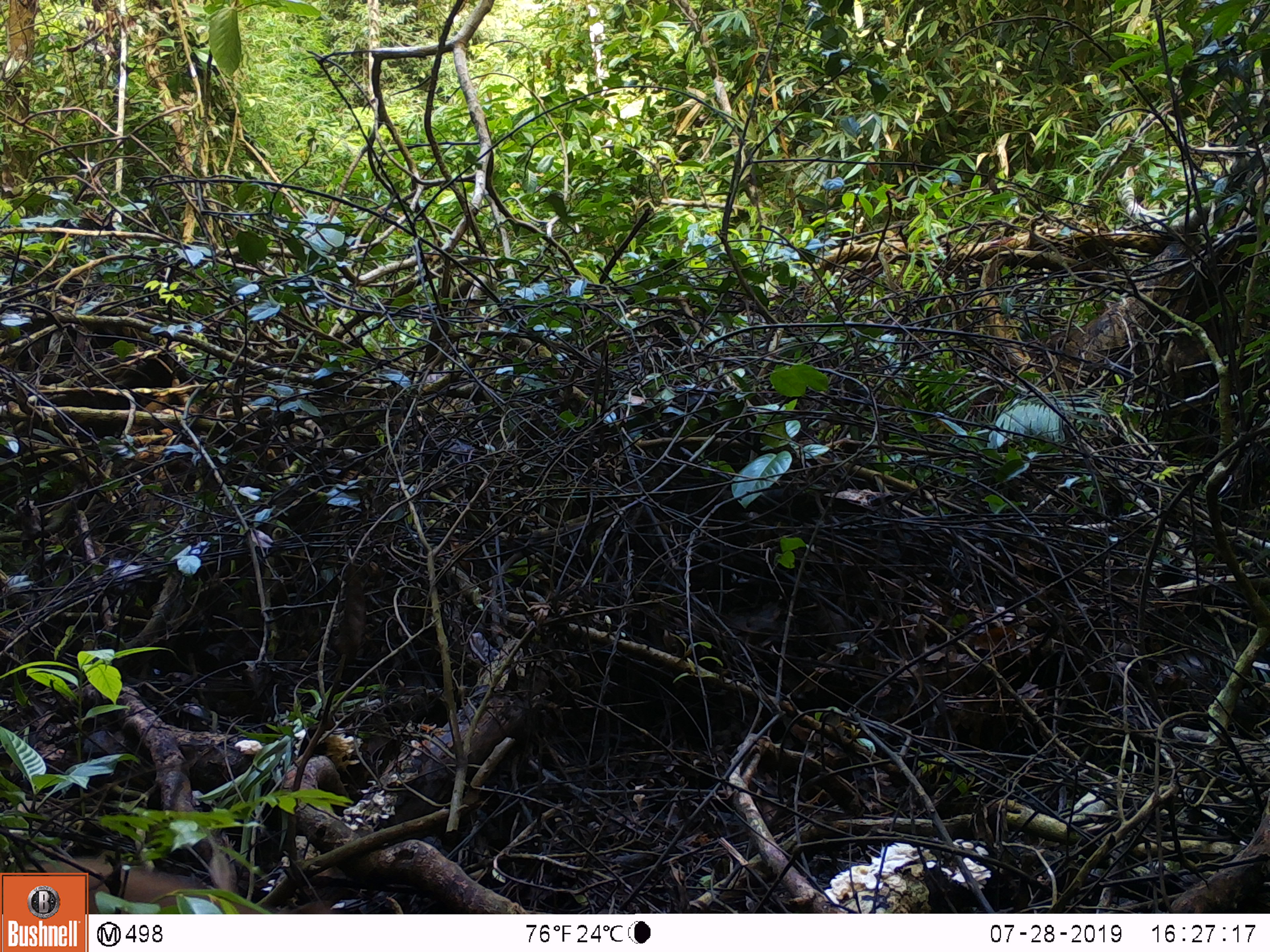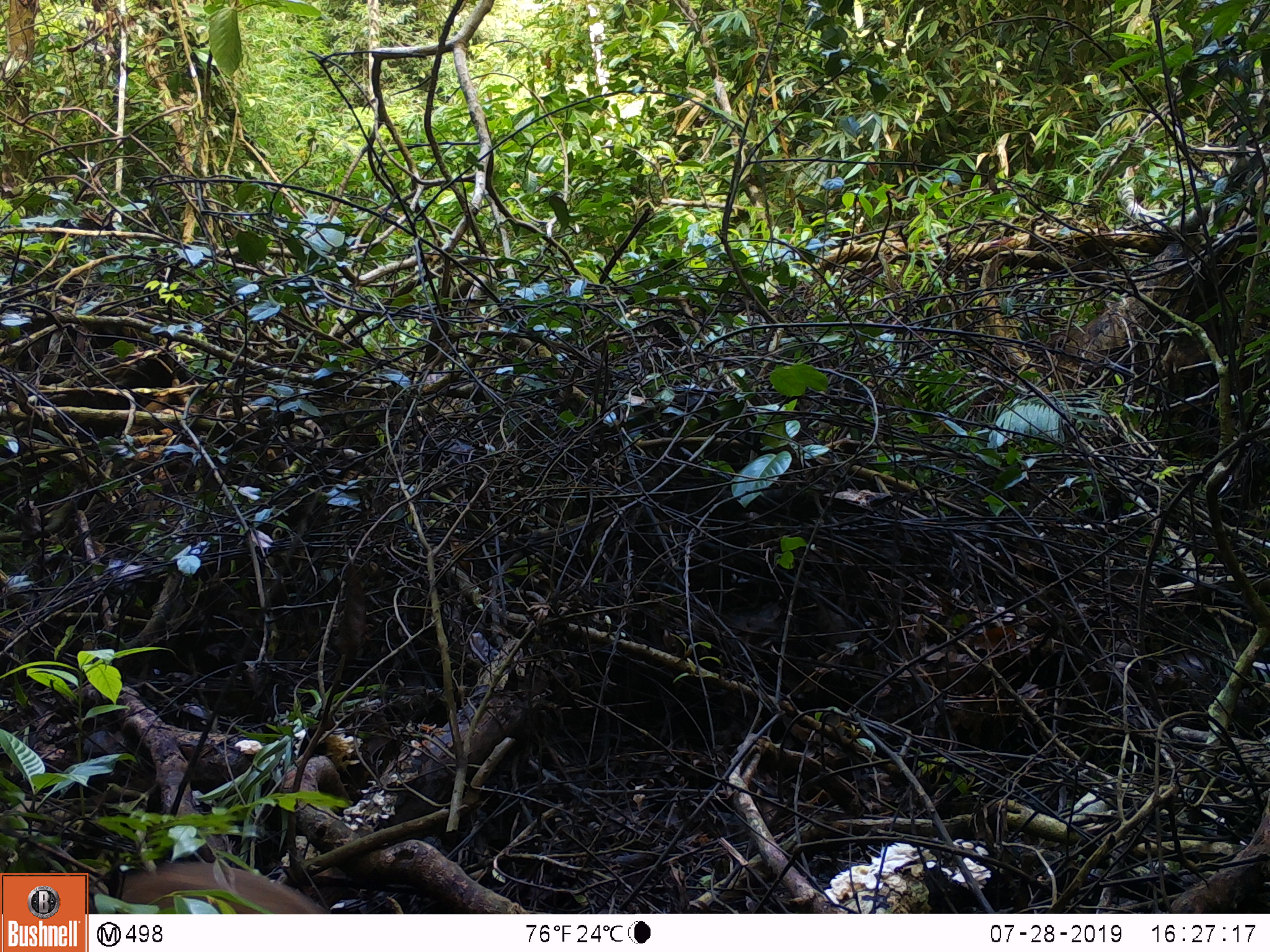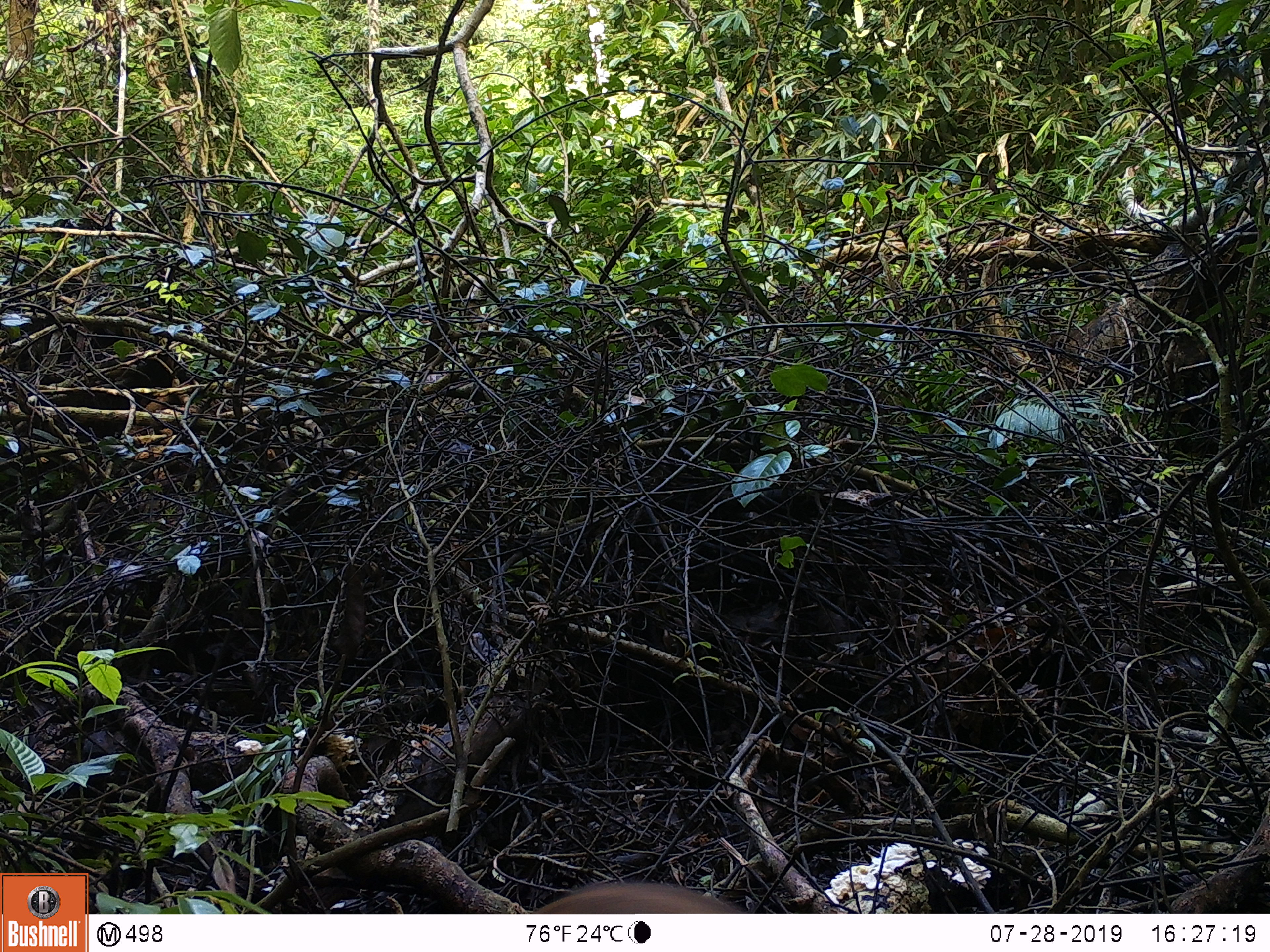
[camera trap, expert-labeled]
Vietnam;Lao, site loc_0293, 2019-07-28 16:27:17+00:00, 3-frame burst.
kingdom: Animalia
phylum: Chordata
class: Mammalia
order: Artiodactyla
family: Suidae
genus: Sus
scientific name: Sus scrofa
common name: eurasian wild pig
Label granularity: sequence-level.